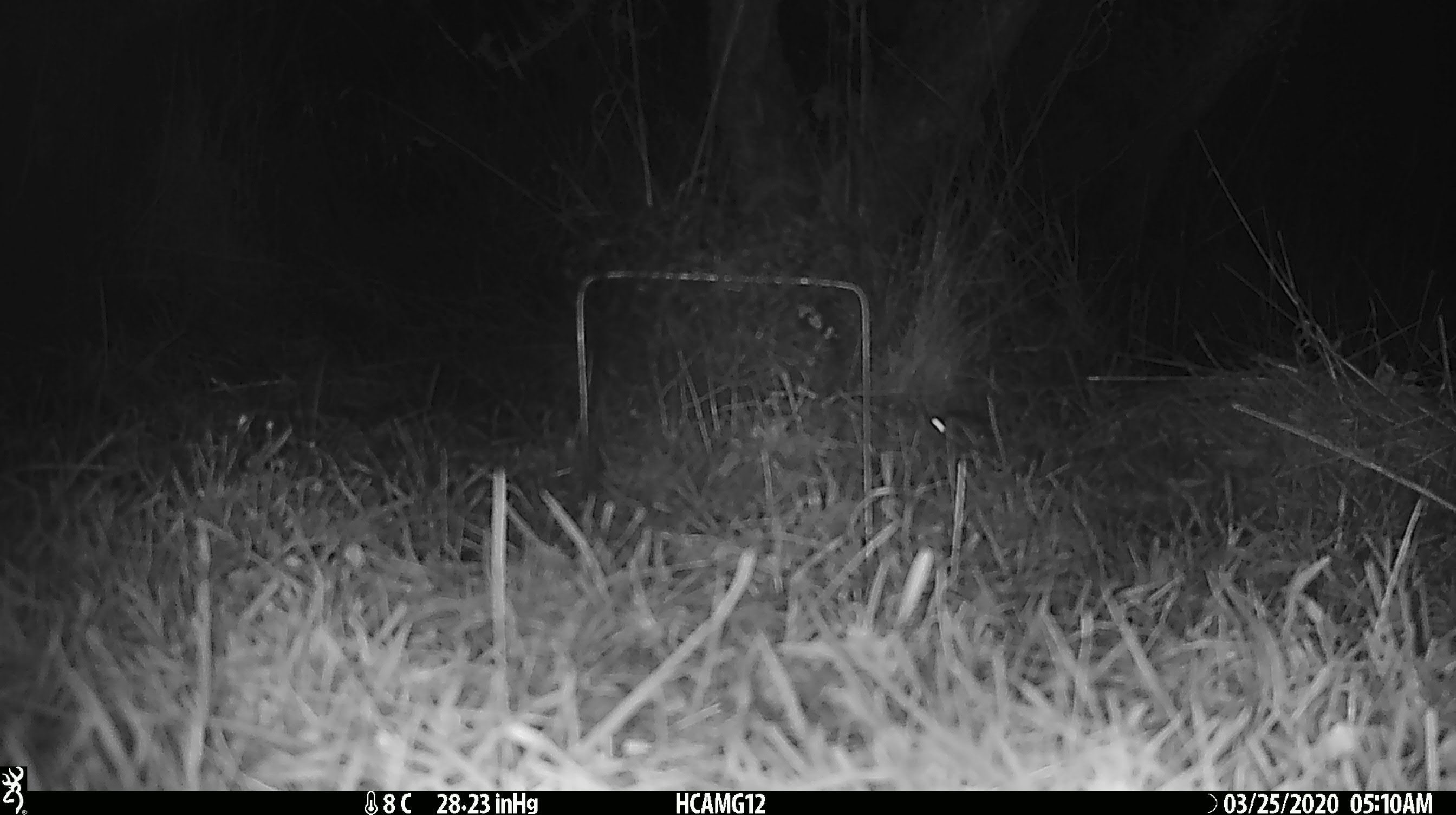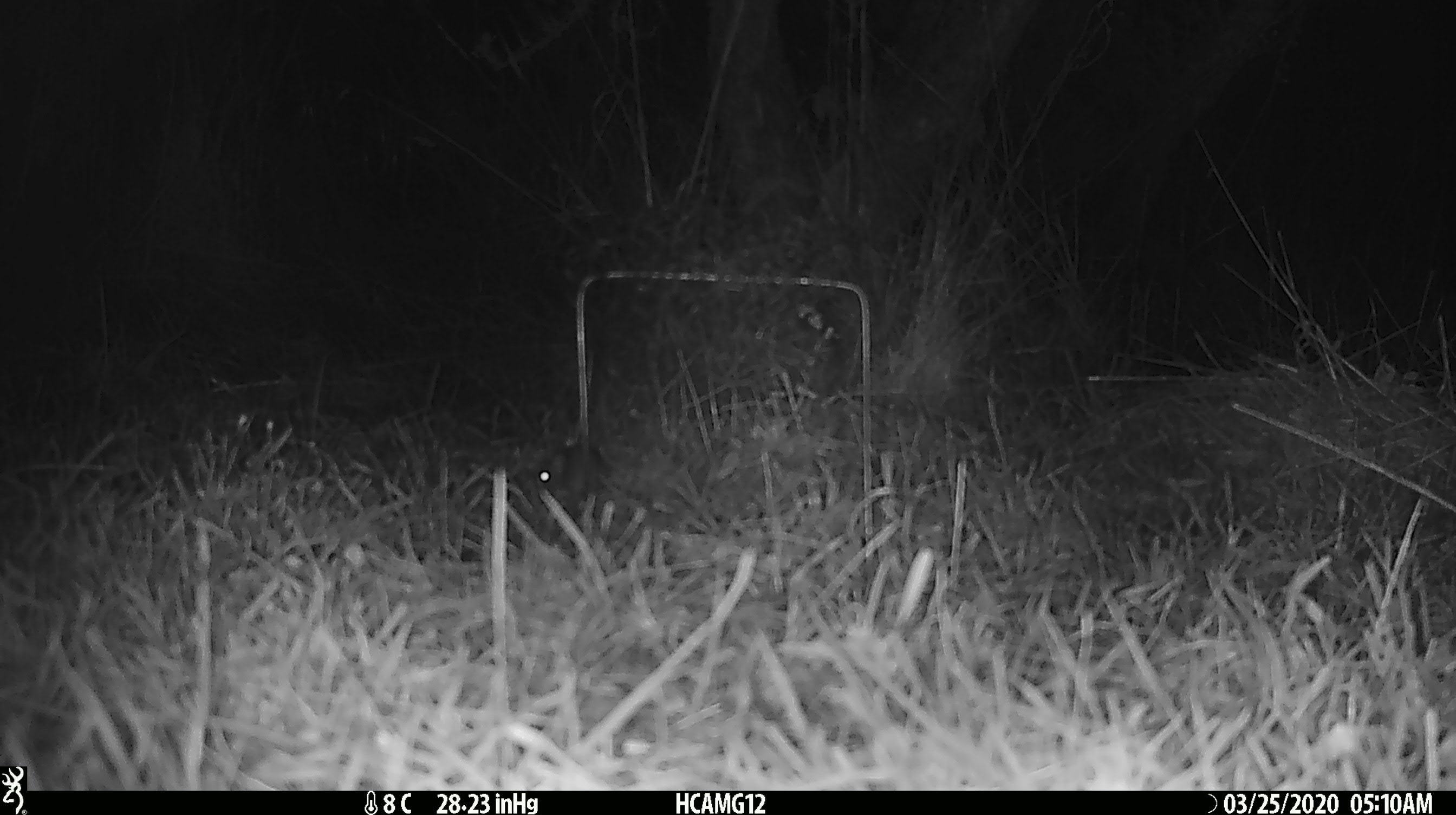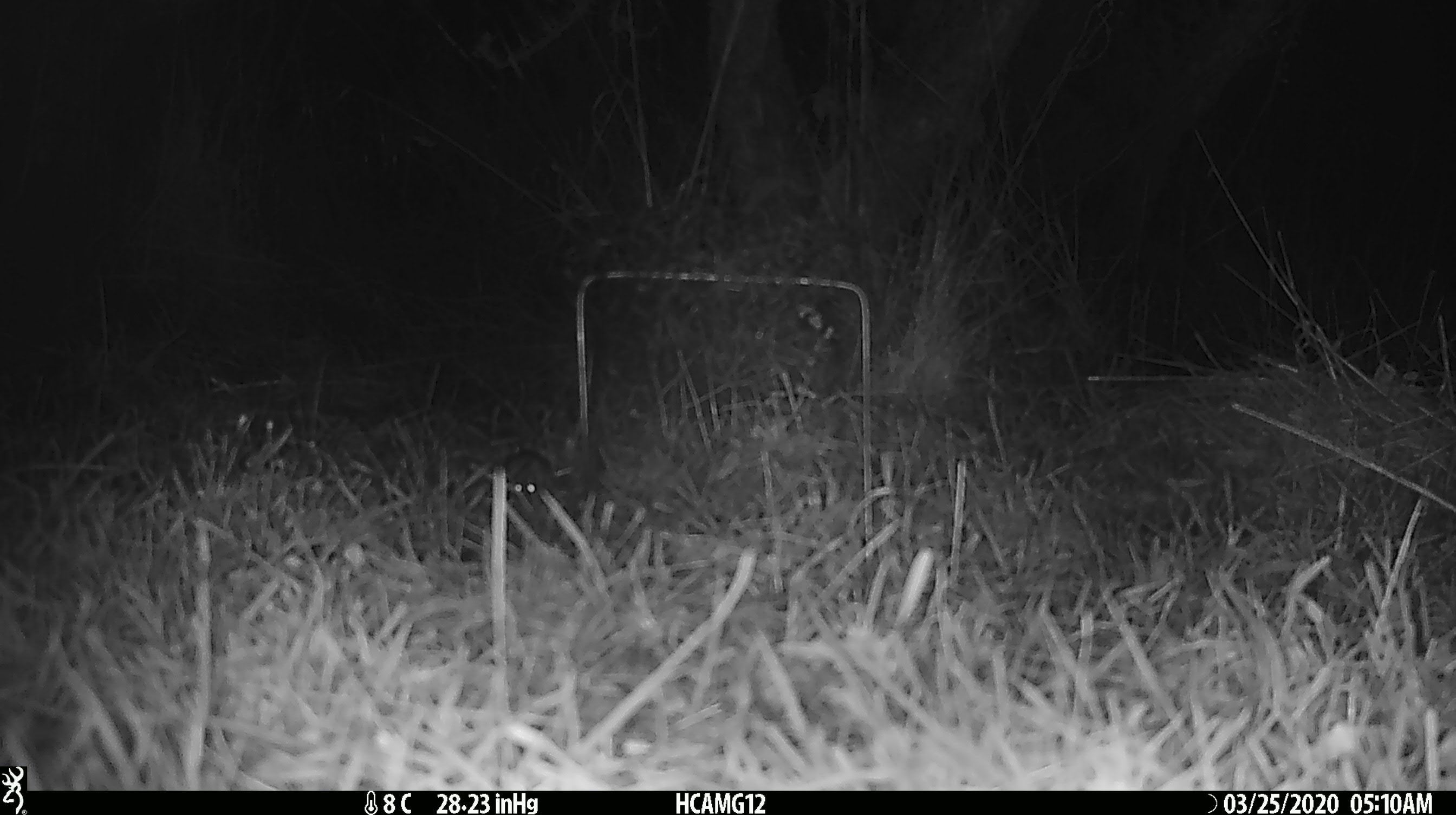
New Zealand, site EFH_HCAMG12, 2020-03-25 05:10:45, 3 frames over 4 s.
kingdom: Animalia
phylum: Chordata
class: Mammalia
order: Rodentia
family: Muridae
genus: Mus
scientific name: Mus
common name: mouse